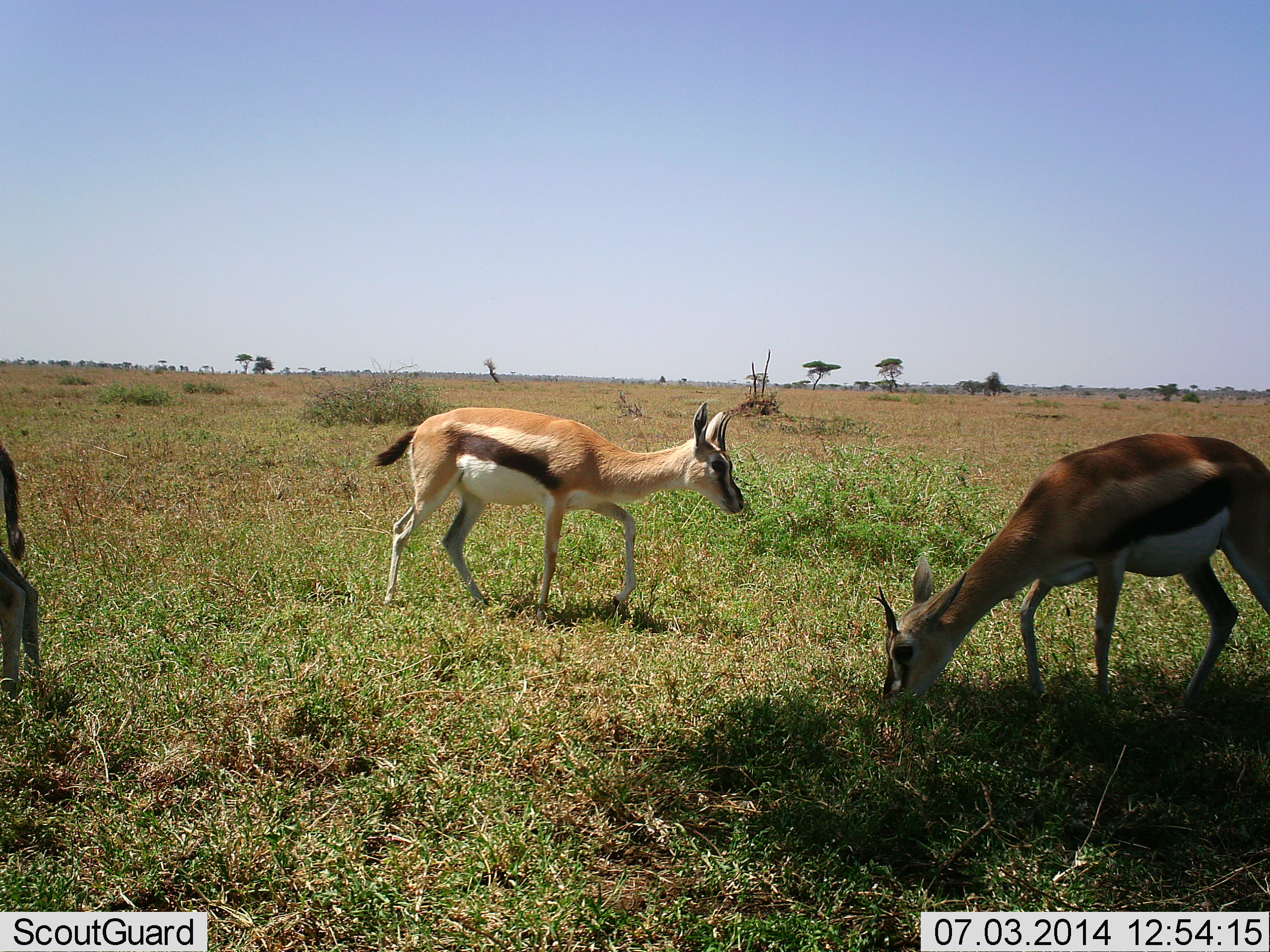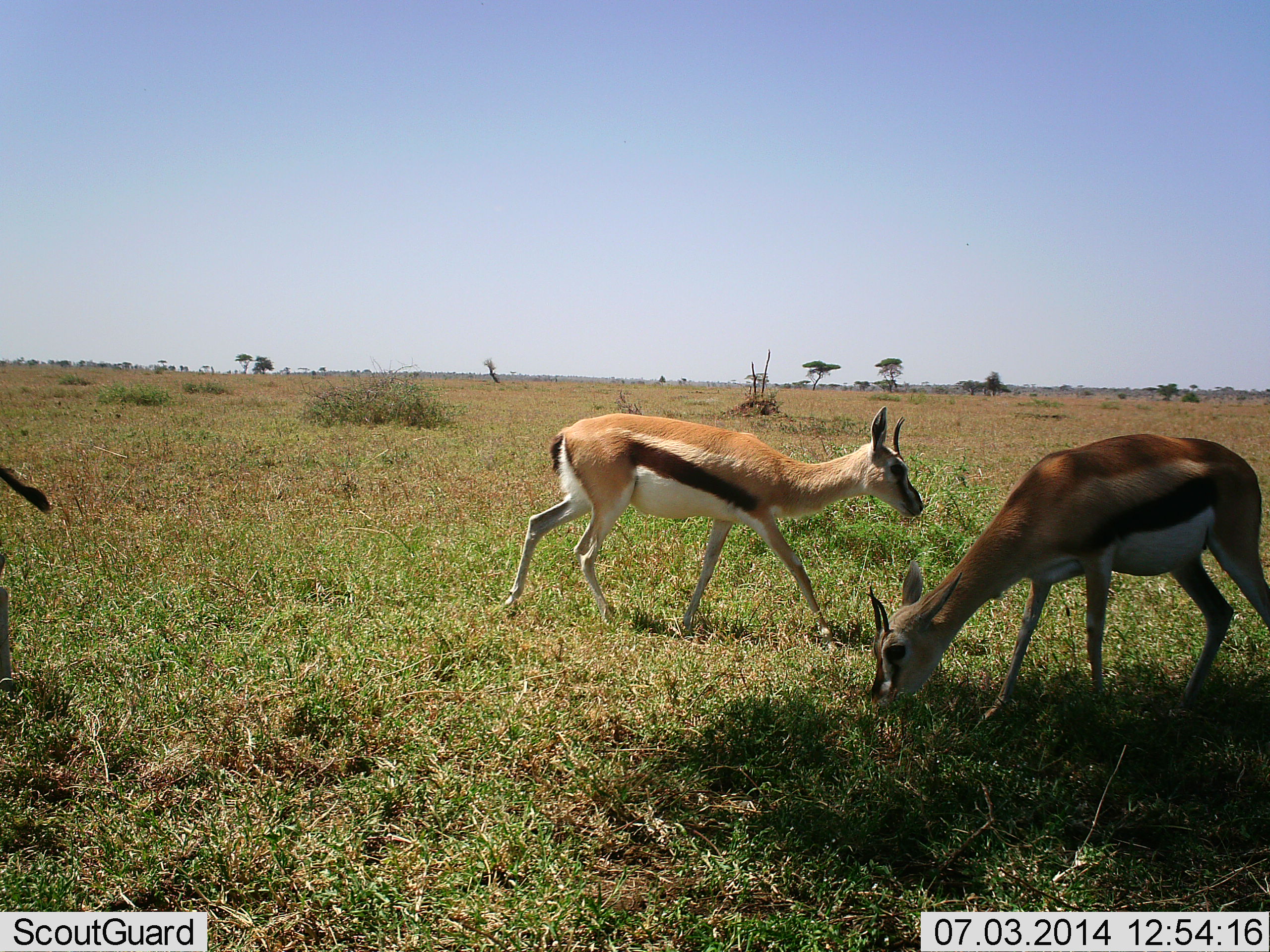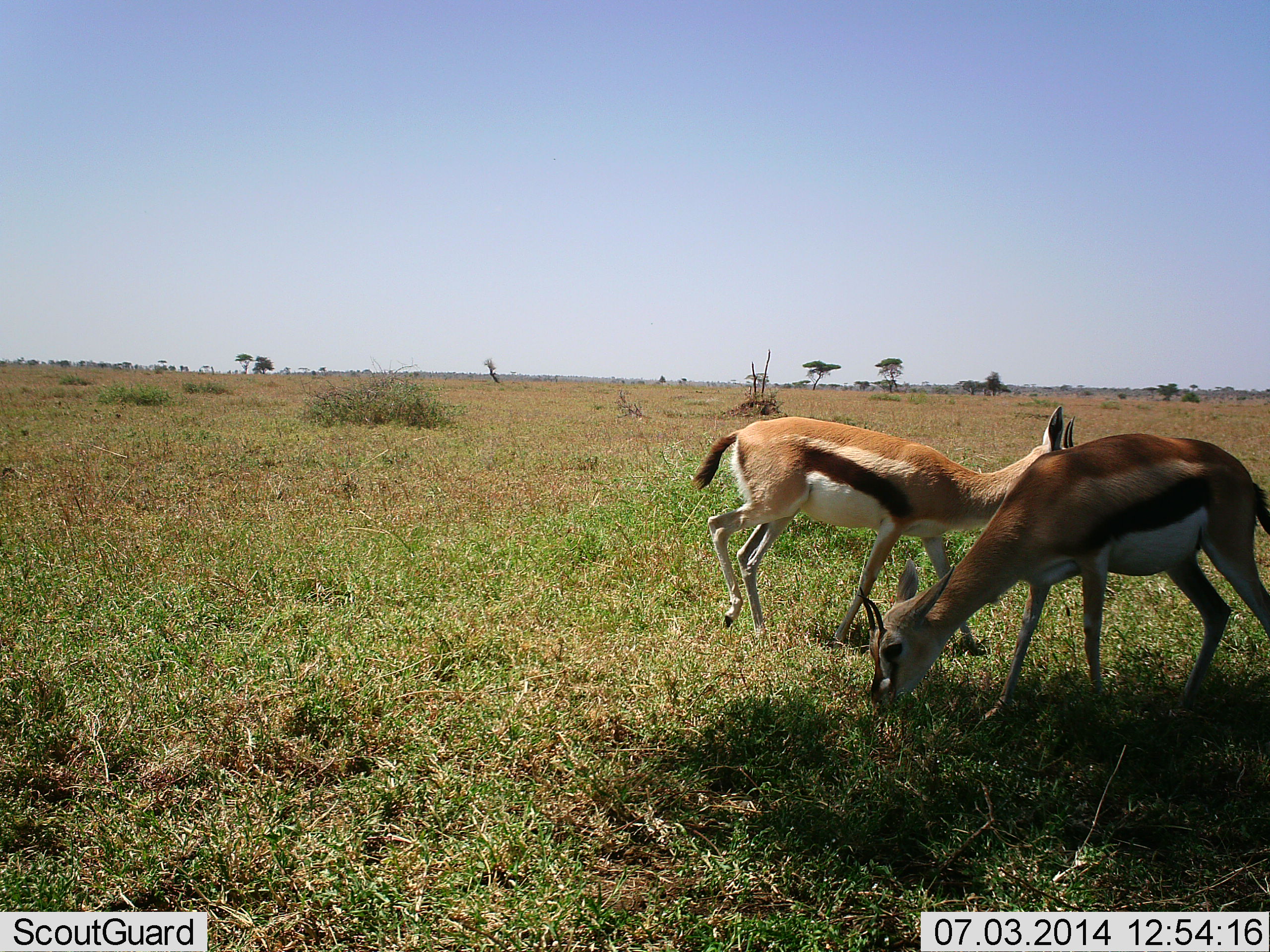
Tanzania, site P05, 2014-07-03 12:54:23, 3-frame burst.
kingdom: Animalia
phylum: Chordata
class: Mammalia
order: Artiodactyla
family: Bovidae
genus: Eudorcas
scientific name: Eudorcas thomsonii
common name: thomson's gazelle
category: gazellethomsons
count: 3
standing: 30%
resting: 0%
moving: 70%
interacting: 0%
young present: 0%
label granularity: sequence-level